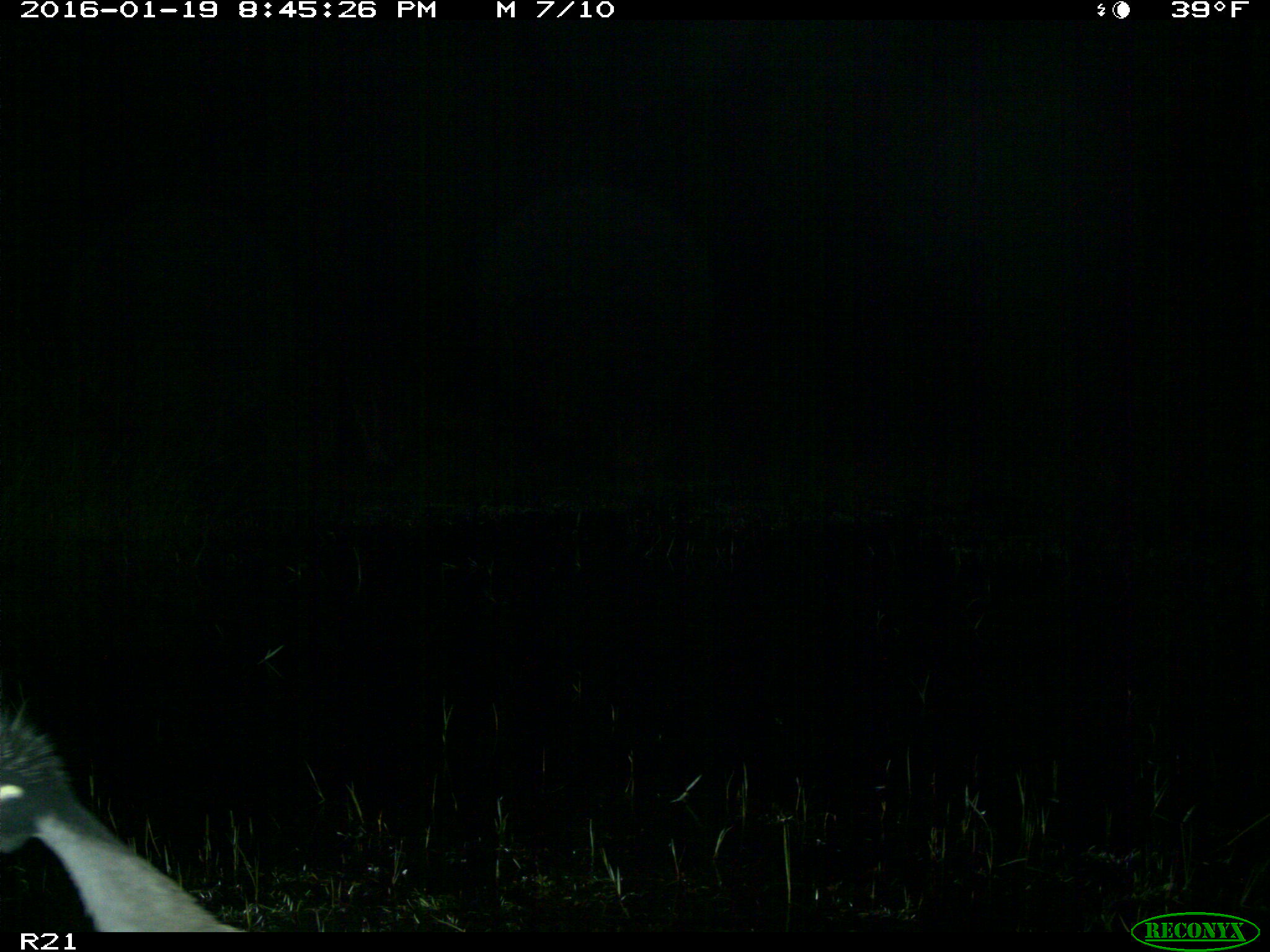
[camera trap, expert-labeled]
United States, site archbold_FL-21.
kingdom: Animalia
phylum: Chordata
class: Aves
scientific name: Aves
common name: birds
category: unidentified bird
Unidentified bird (birds) (Aves).